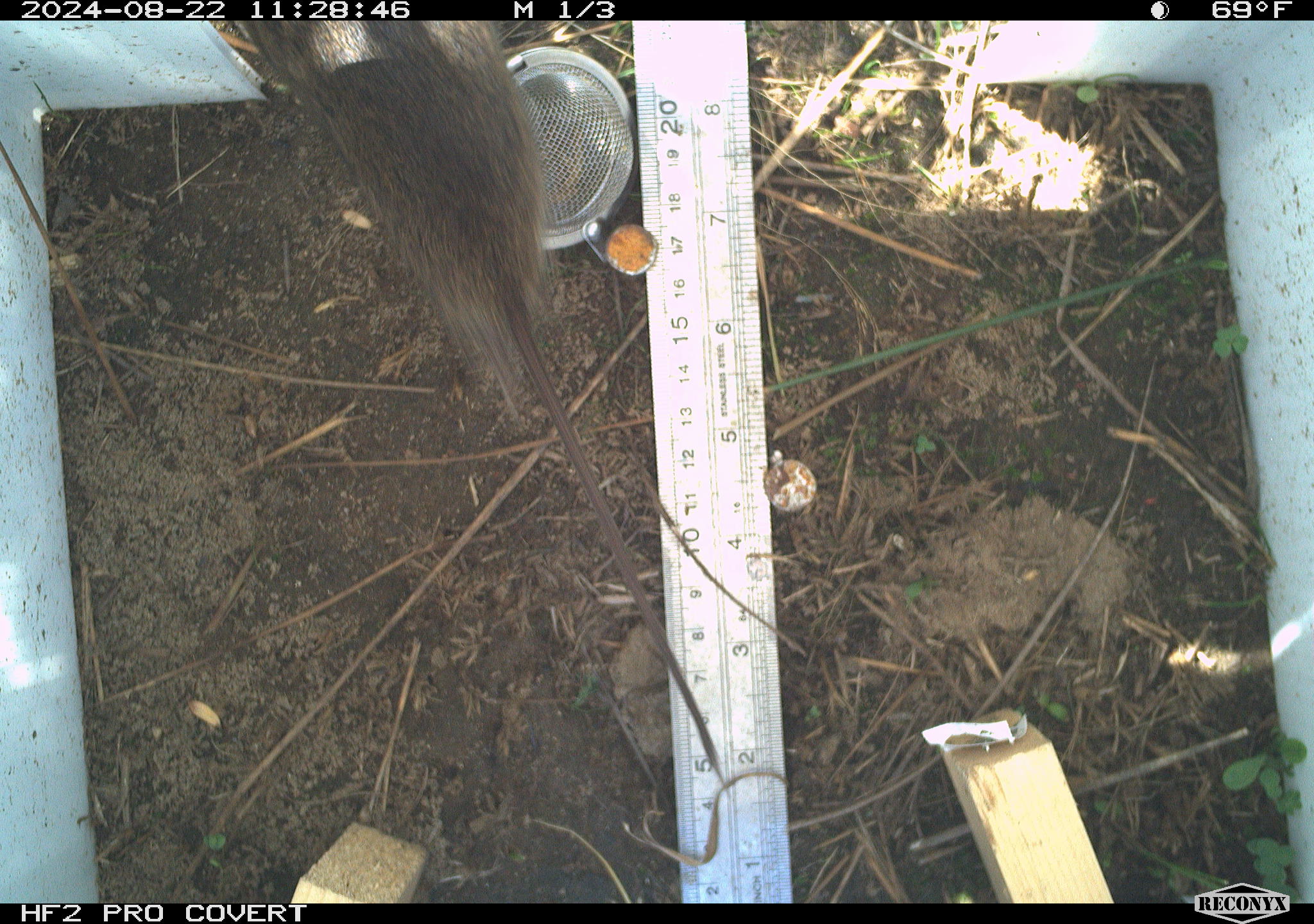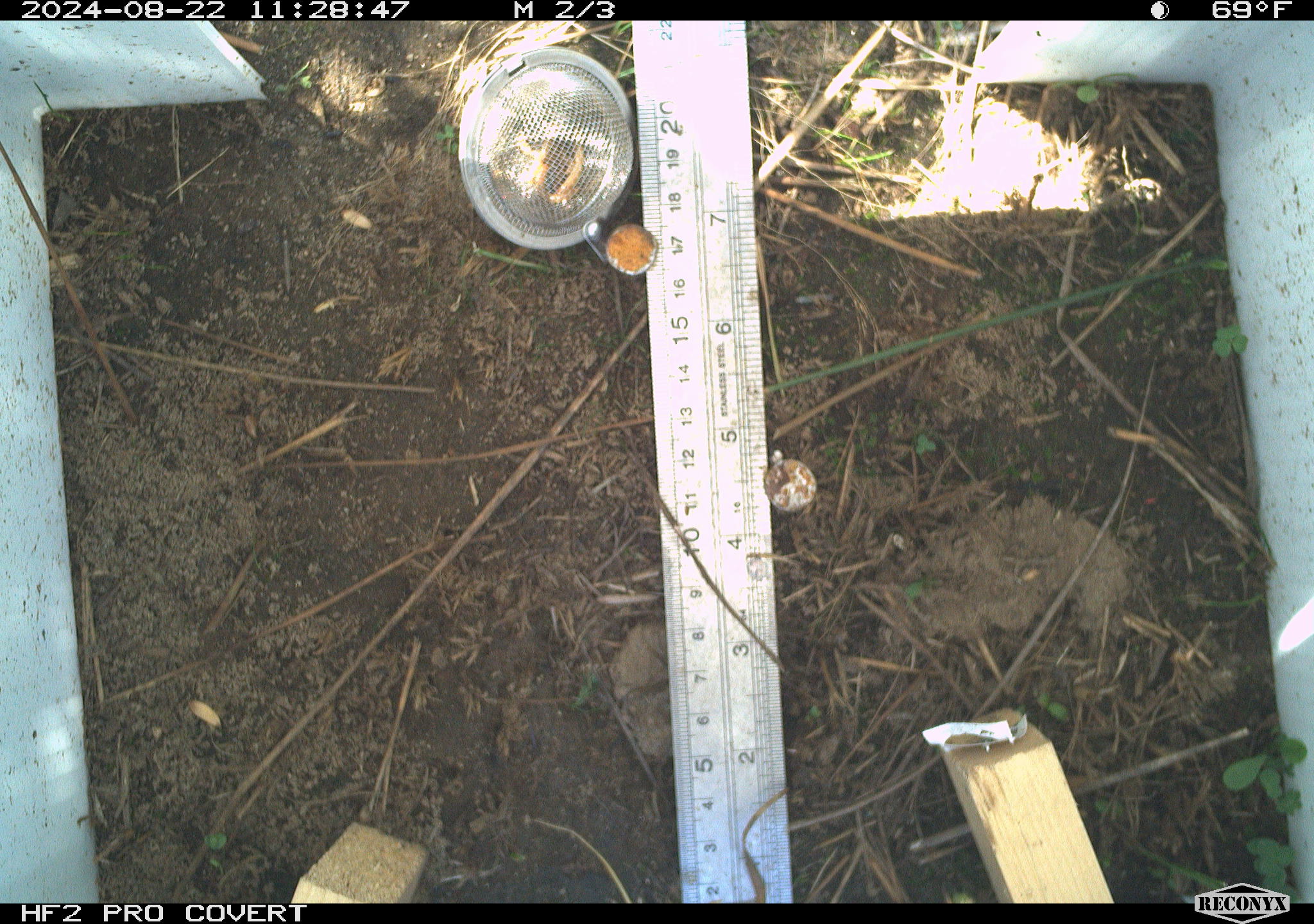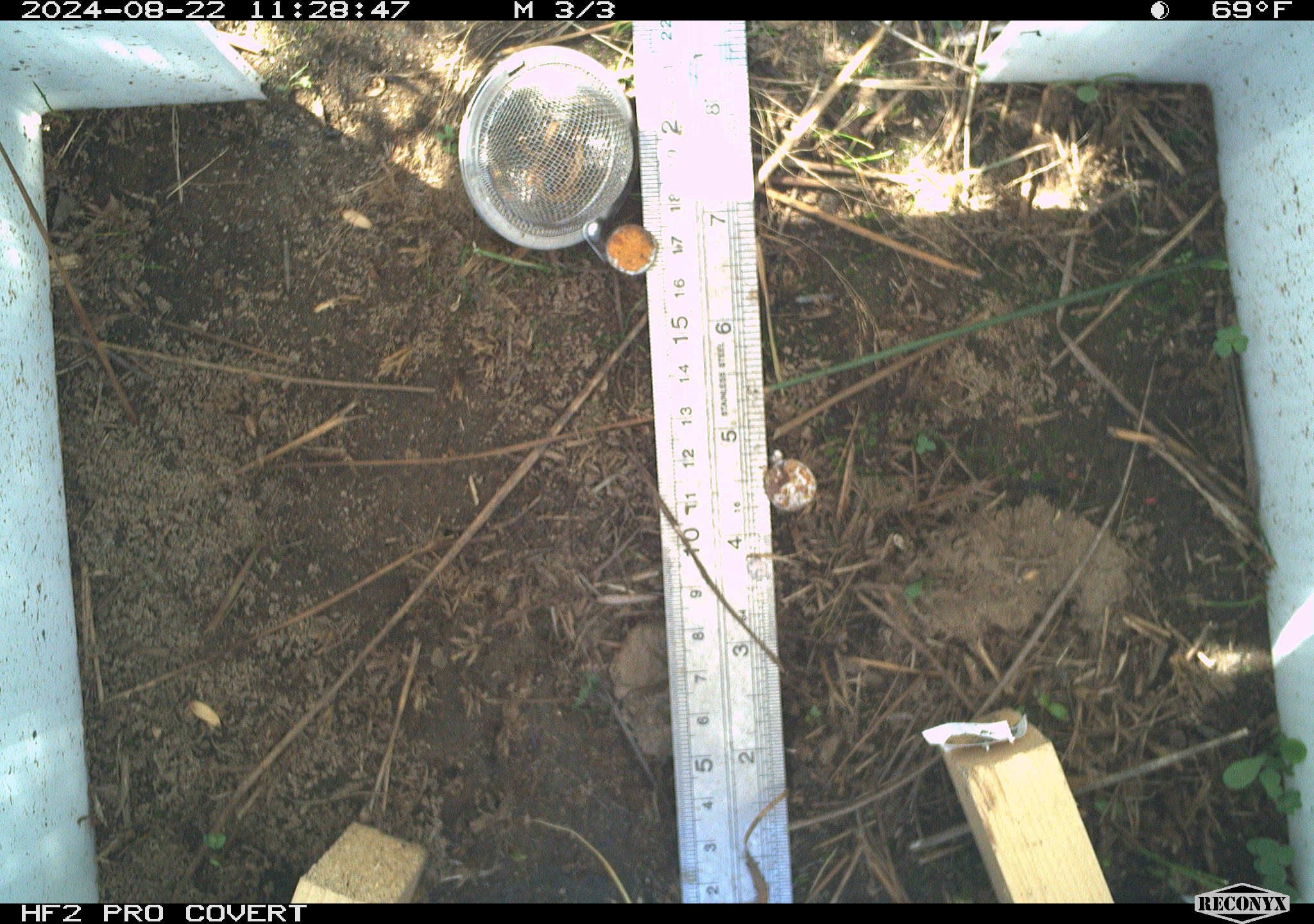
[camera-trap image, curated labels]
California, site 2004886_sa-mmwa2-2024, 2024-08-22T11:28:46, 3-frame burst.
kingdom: Animalia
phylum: Chordata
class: Mammalia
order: Rodentia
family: Cricetidae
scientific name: Arvicolinae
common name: voles, lemmings, and muskrats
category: arvicolinae subfamily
Arvicolinae subfamily (voles, lemmings, and muskrats) (Arvicolinae).